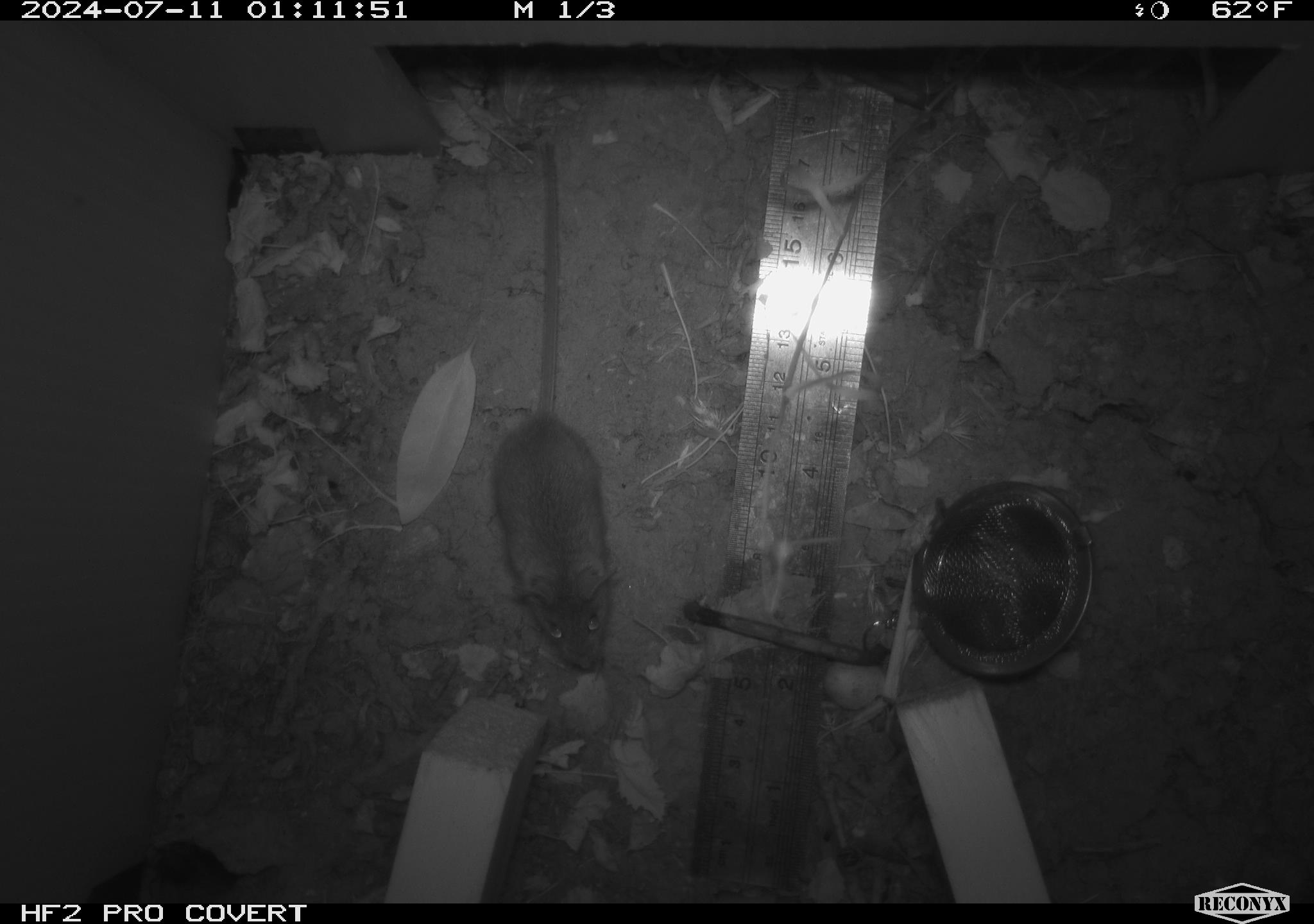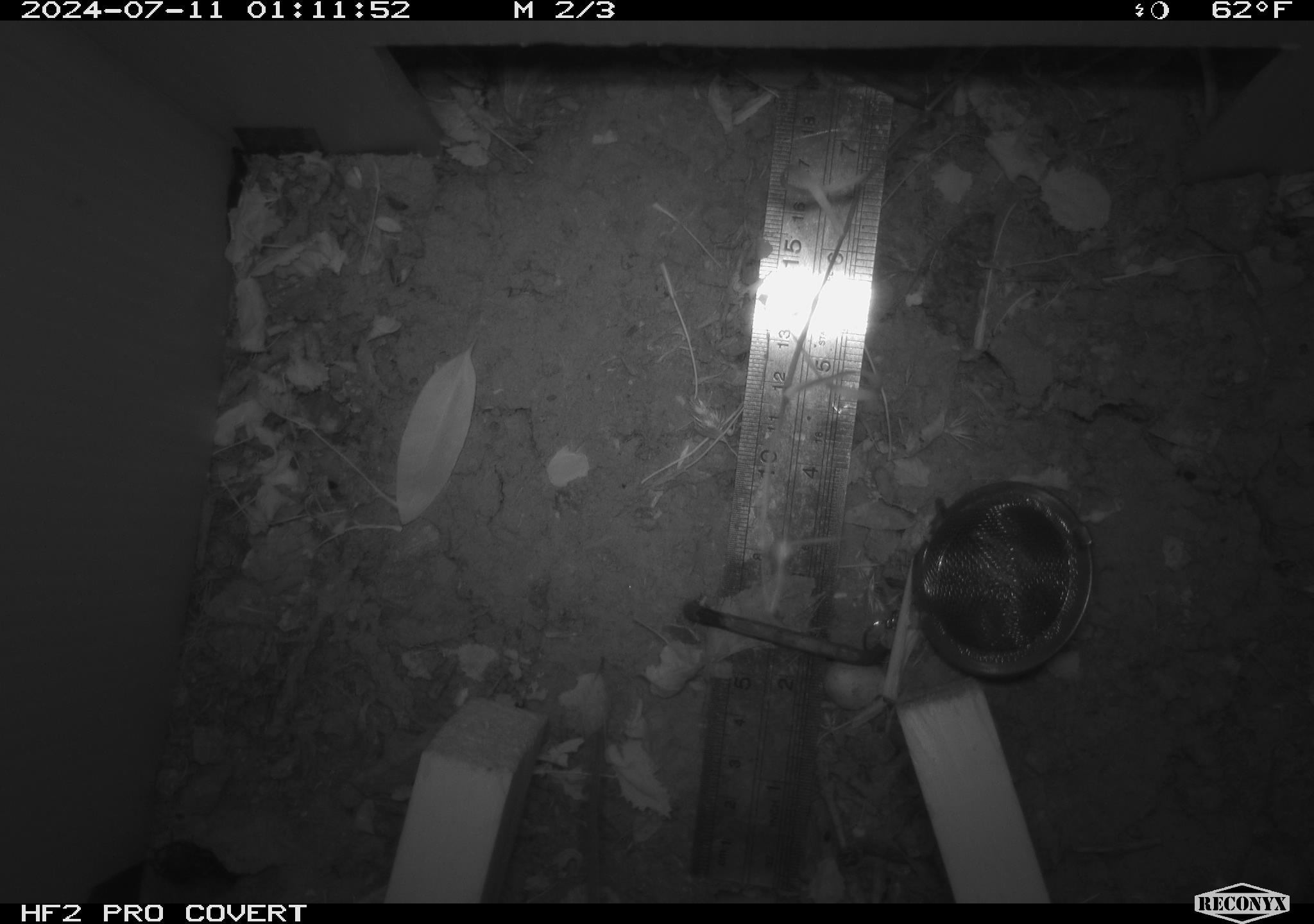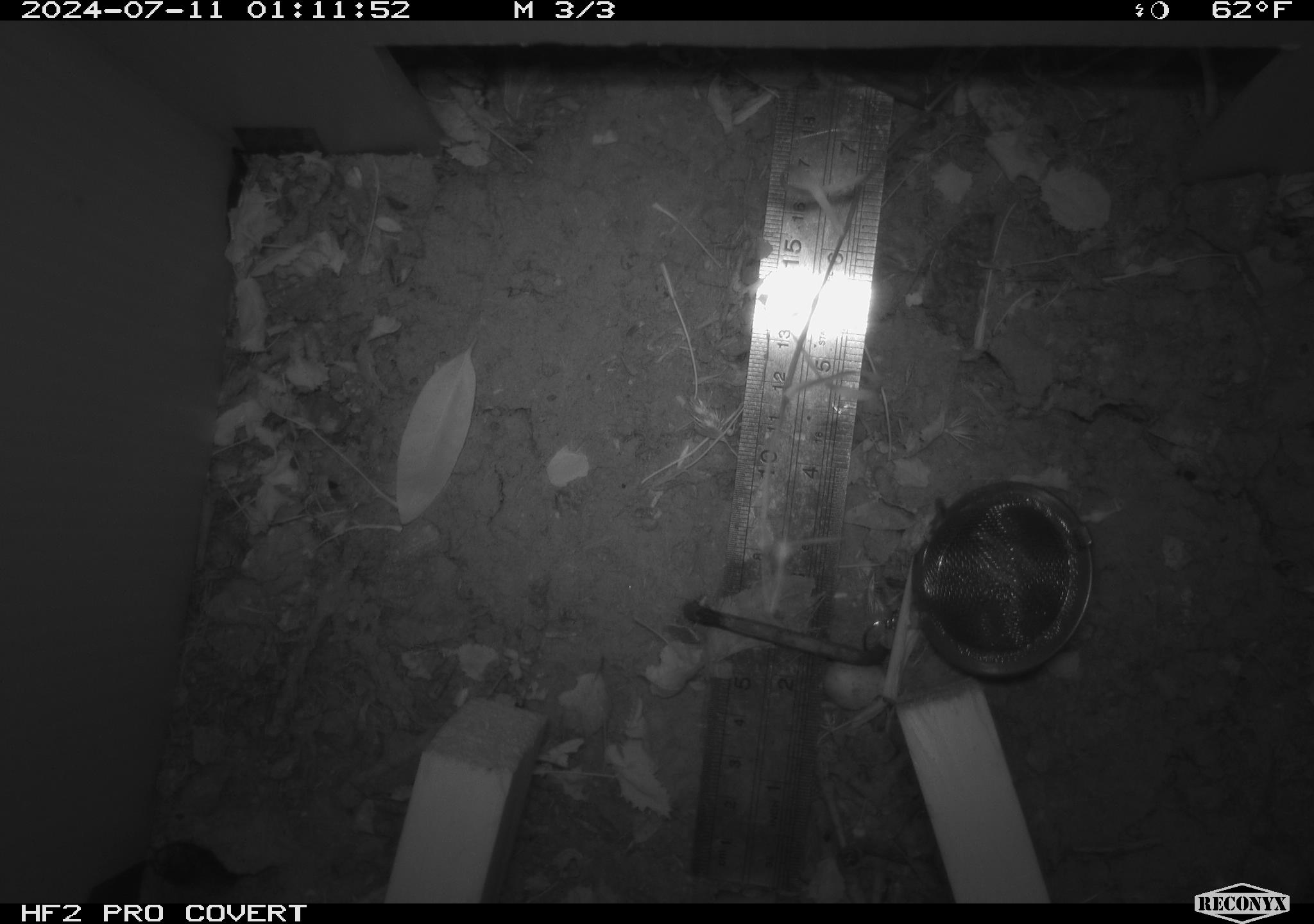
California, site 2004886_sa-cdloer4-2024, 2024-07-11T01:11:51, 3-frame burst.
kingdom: Animalia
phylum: Chordata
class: Mammalia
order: Rodentia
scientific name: Rodentia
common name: rodent